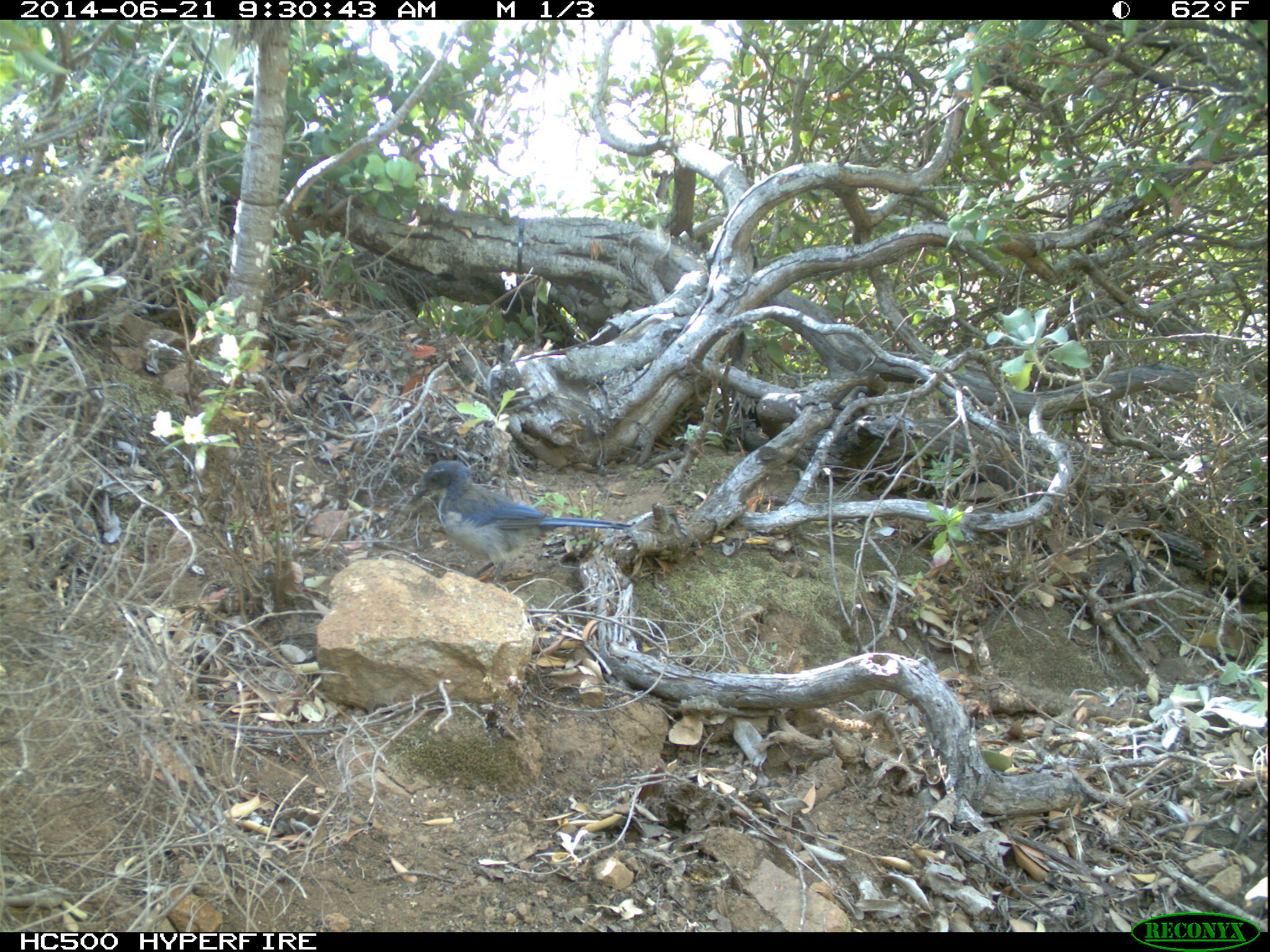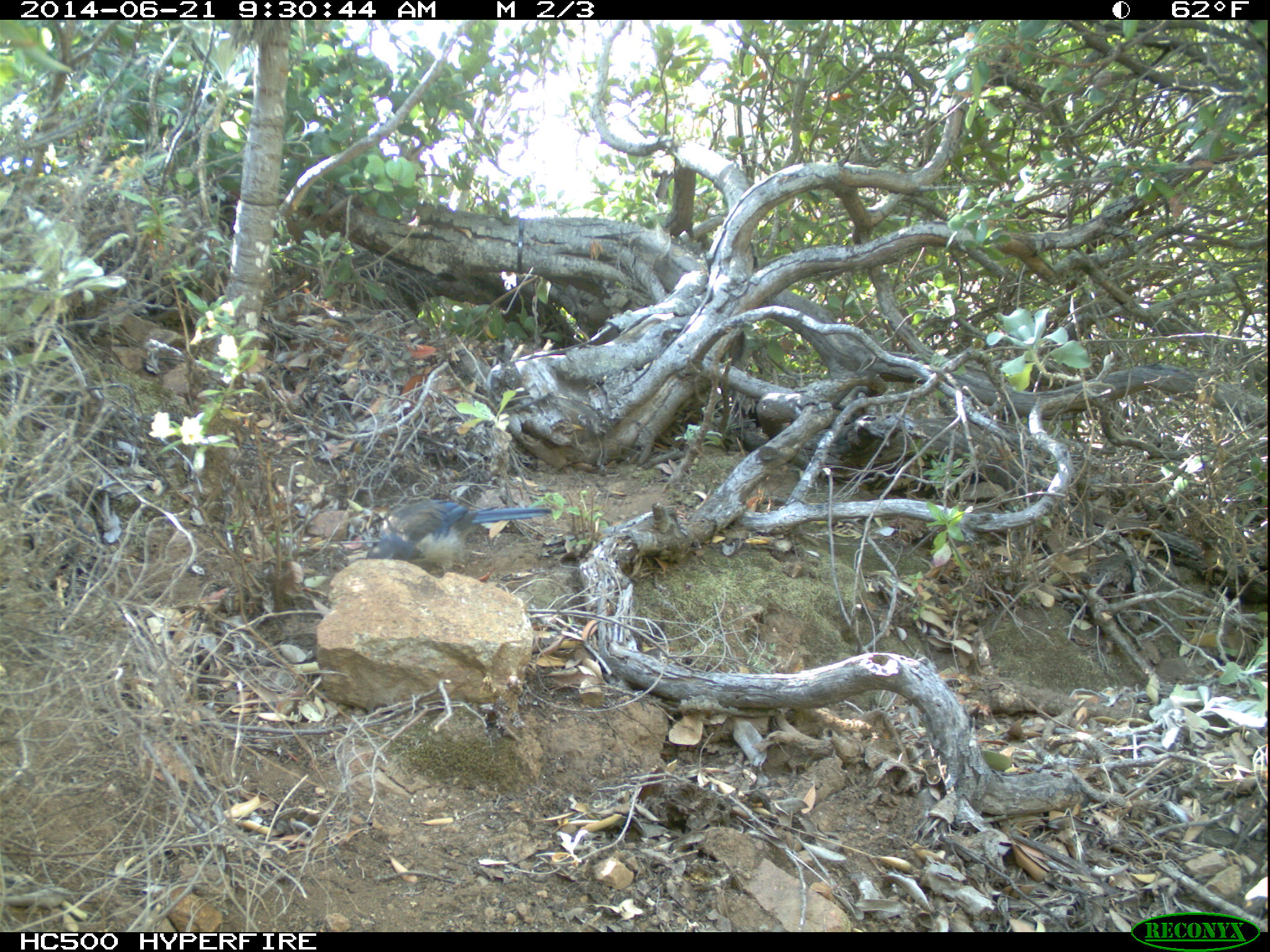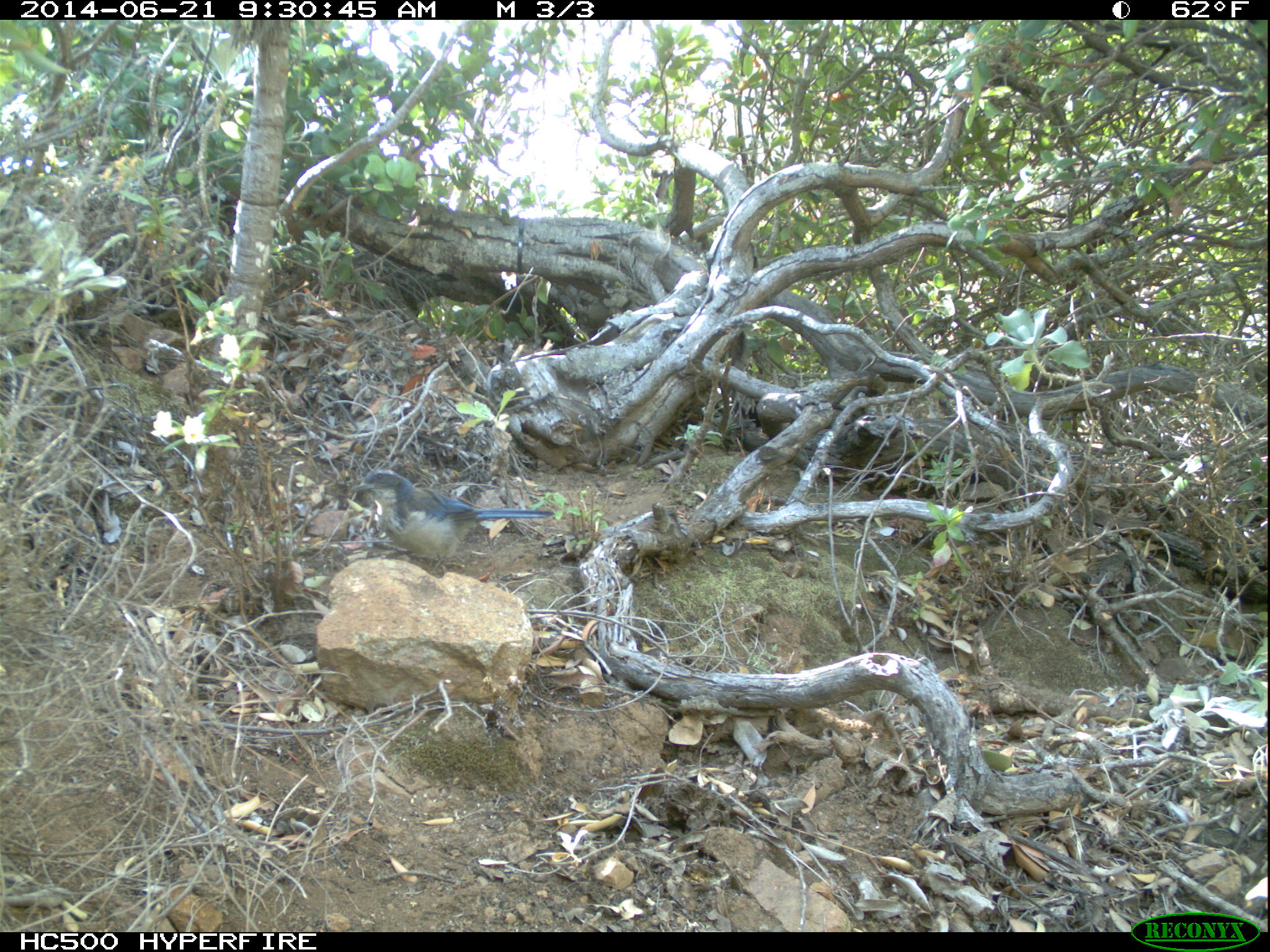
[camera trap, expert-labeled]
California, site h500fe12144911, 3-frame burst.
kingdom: Animalia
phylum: Chordata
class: Aves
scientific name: Aves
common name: bird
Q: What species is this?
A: Bird (Aves).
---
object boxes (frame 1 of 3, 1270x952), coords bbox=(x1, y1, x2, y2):
bird: bbox=(406, 459, 632, 587)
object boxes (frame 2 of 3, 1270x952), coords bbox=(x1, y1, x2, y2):
bird: bbox=(367, 499, 554, 573)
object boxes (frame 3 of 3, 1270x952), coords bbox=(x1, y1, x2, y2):
bird: bbox=(350, 469, 557, 555)